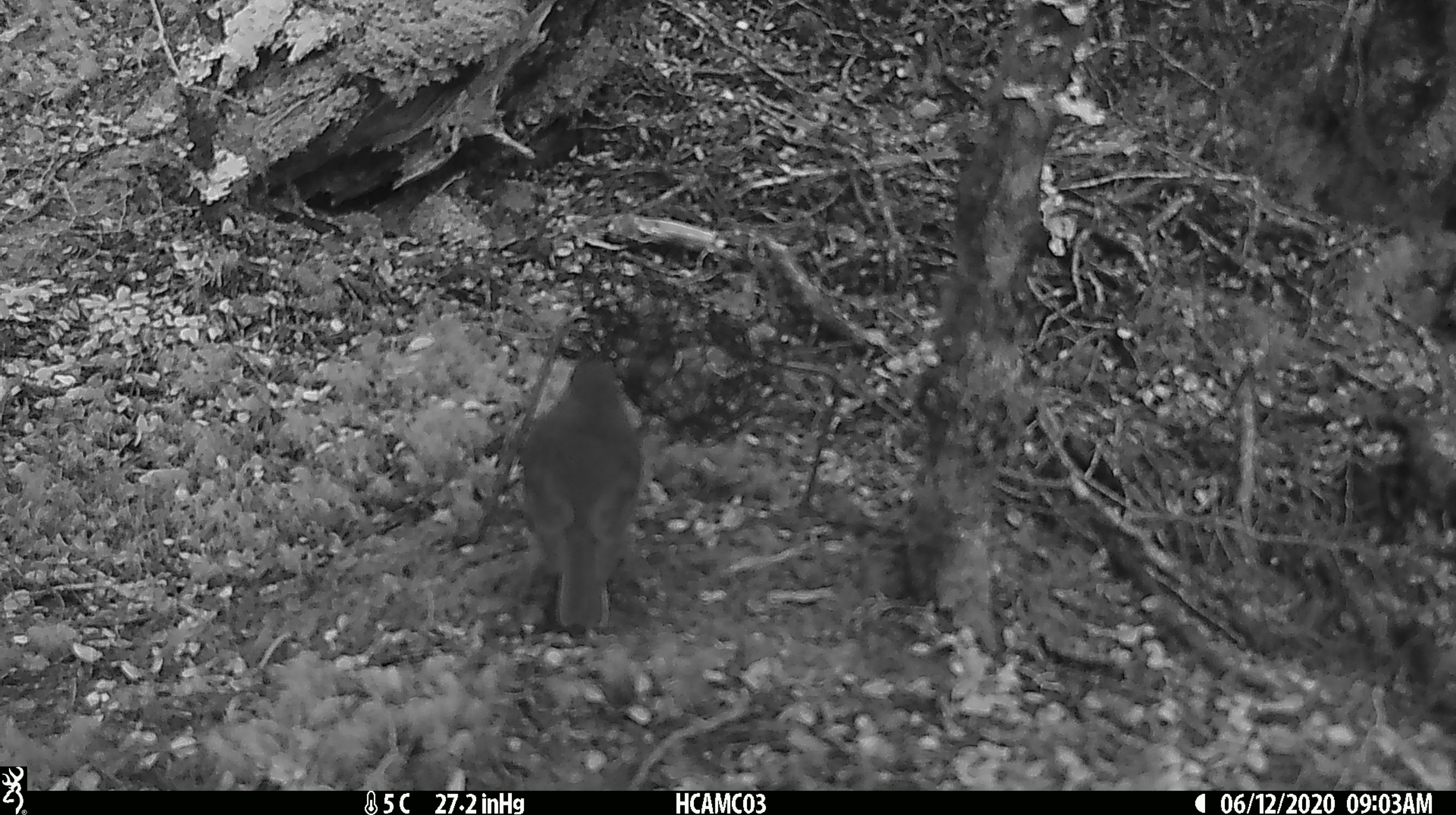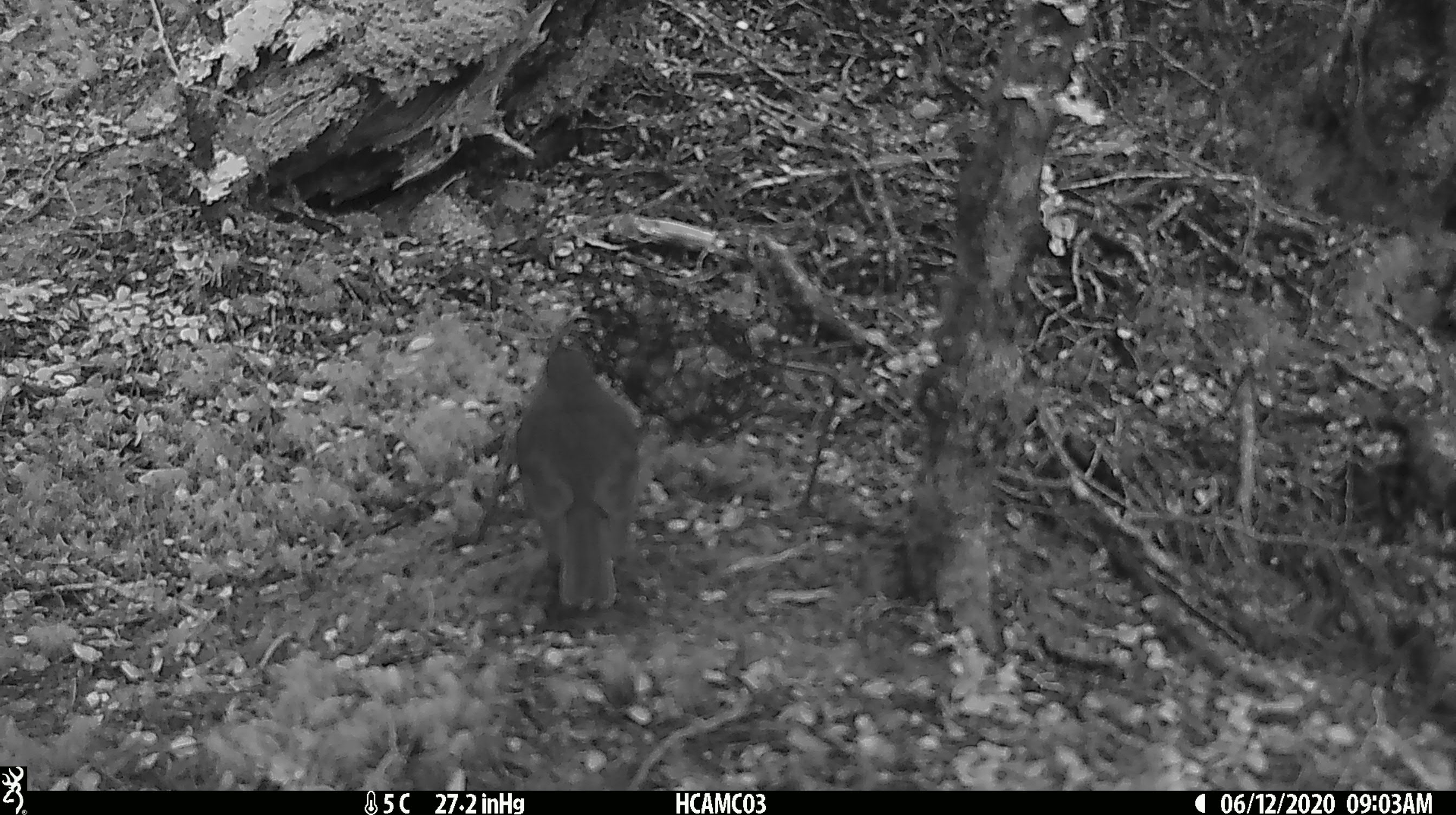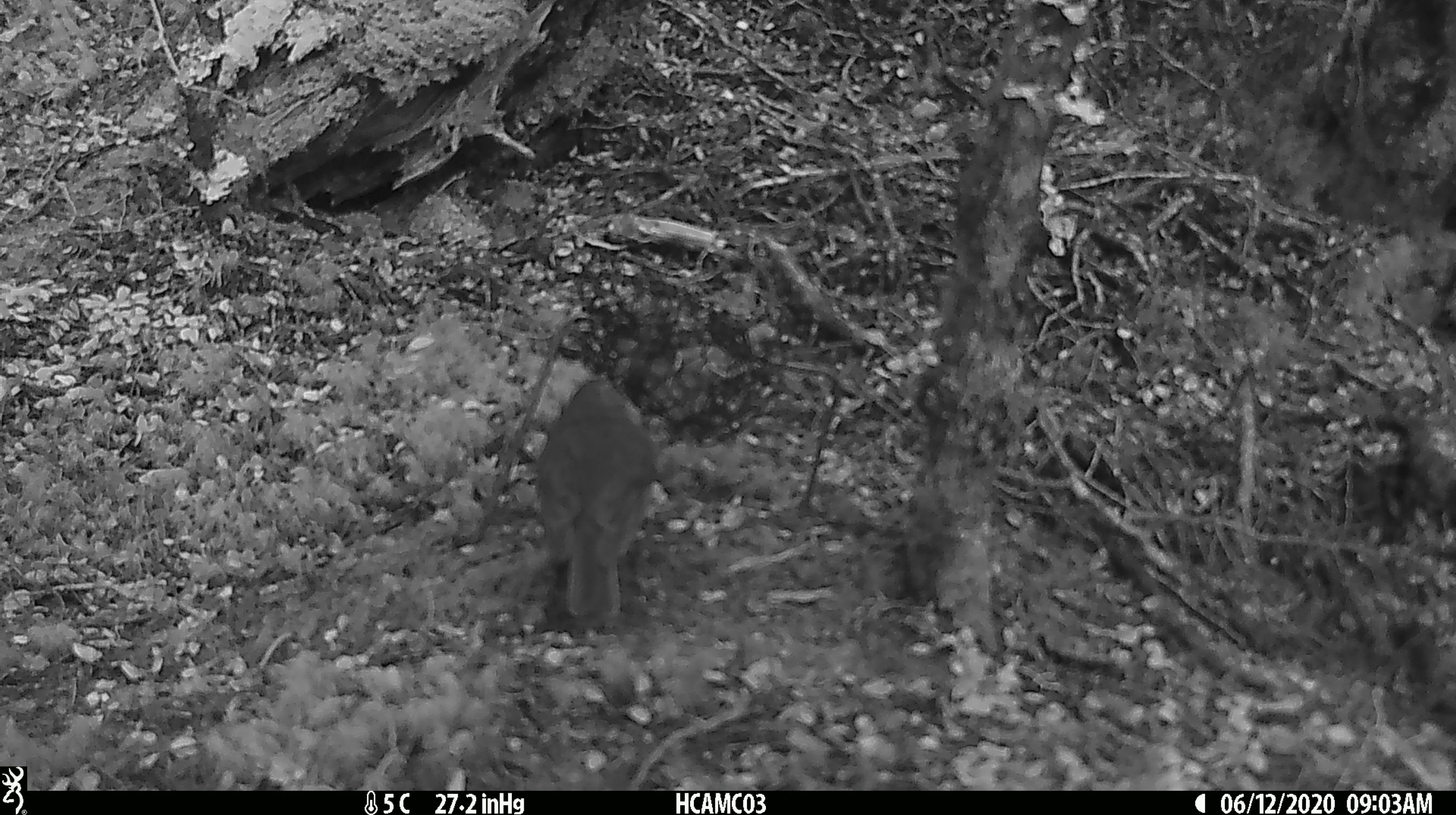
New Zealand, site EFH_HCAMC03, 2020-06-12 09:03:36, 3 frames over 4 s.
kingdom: Animalia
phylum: Chordata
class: Aves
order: Passeriformes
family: Petroicidae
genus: Petroica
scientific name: Petroica australis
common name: new zealand robin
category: robin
Robin (new zealand robin) (Petroica australis).